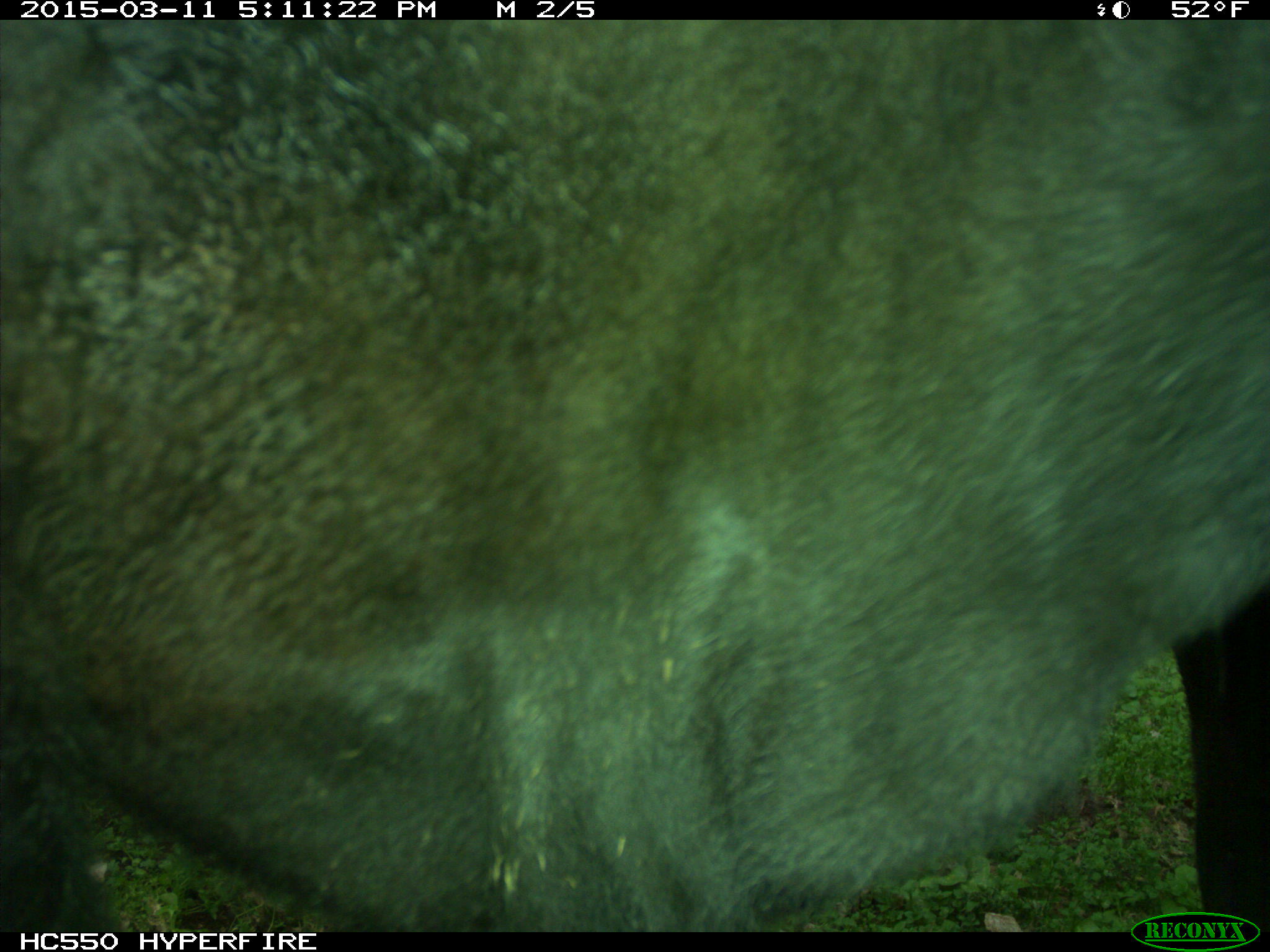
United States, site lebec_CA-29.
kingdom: Animalia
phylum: Chordata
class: Mammalia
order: Artiodactyla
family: Bovidae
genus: Bos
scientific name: Bos taurus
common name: domestic cow